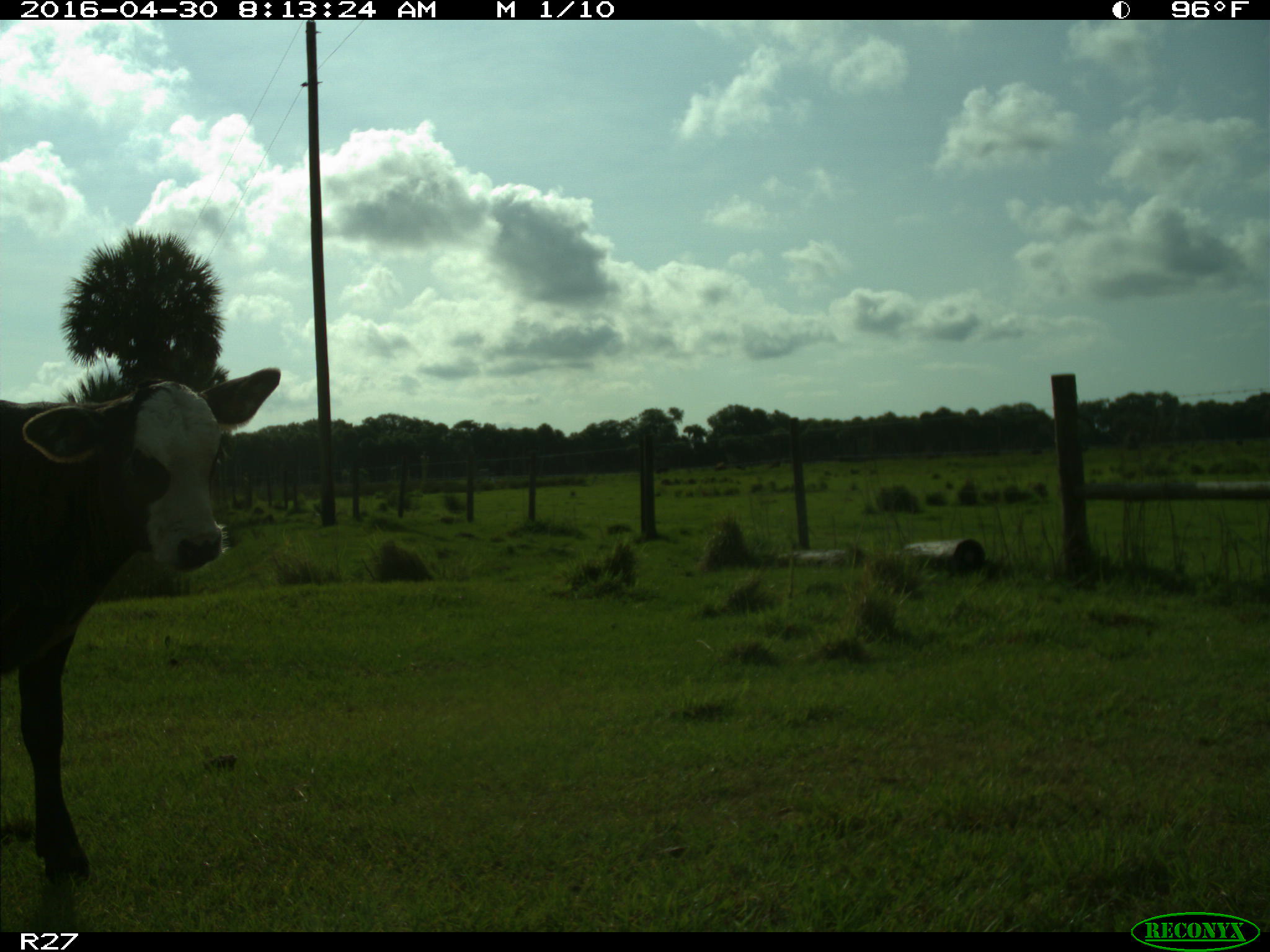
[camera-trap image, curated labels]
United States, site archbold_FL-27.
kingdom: Animalia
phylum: Chordata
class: Mammalia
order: Artiodactyla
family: Bovidae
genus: Bos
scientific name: Bos taurus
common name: domestic cow